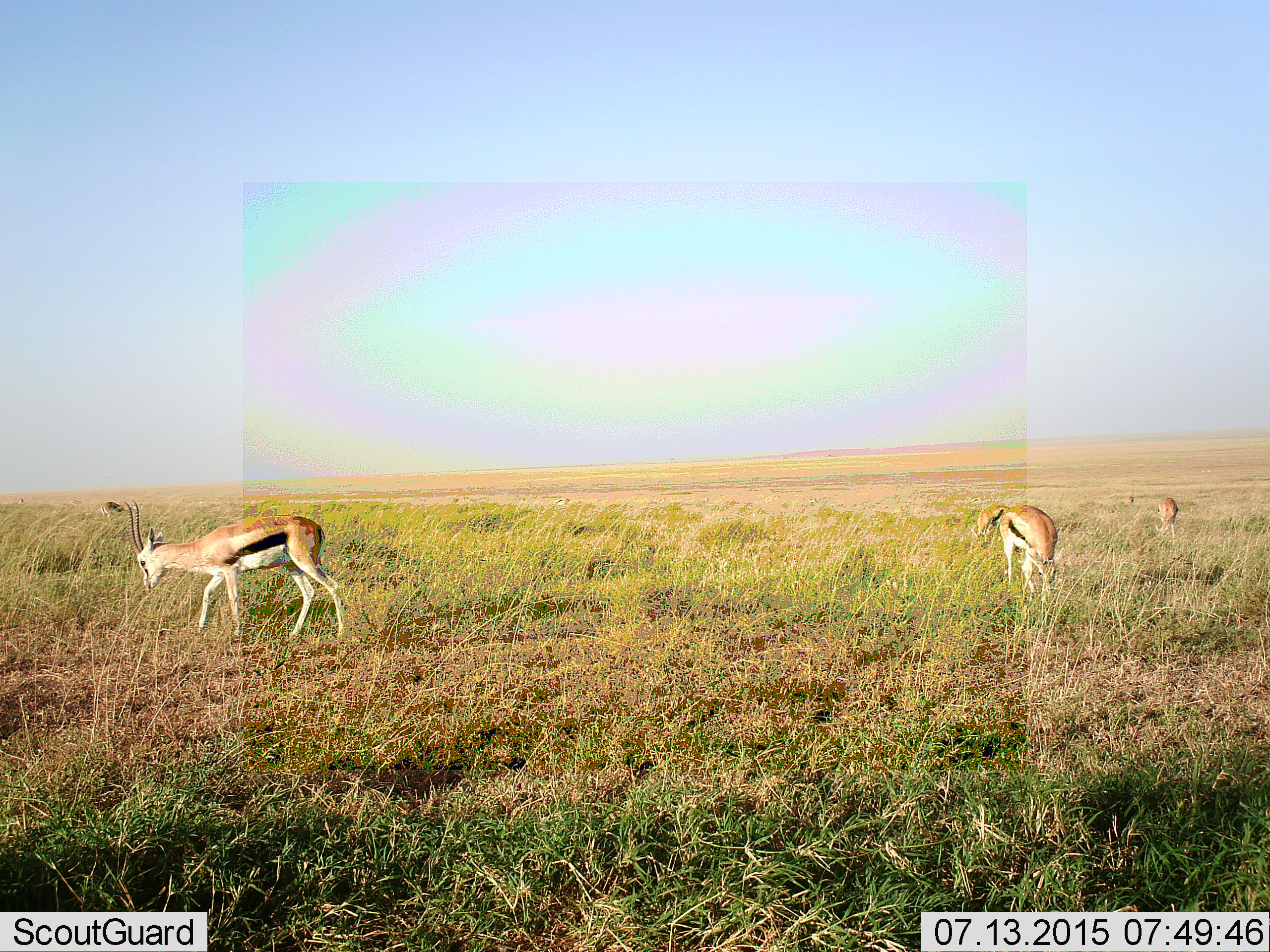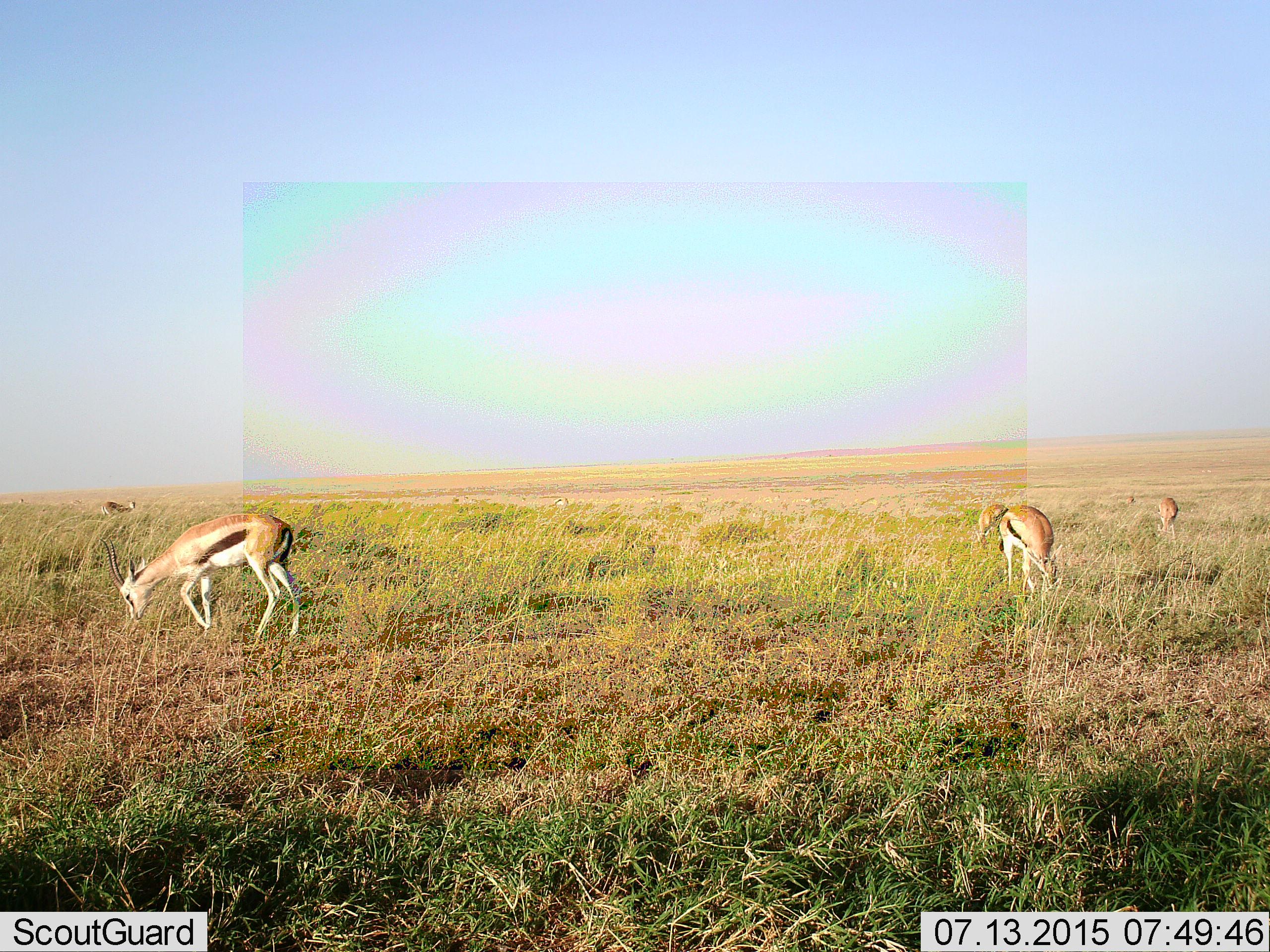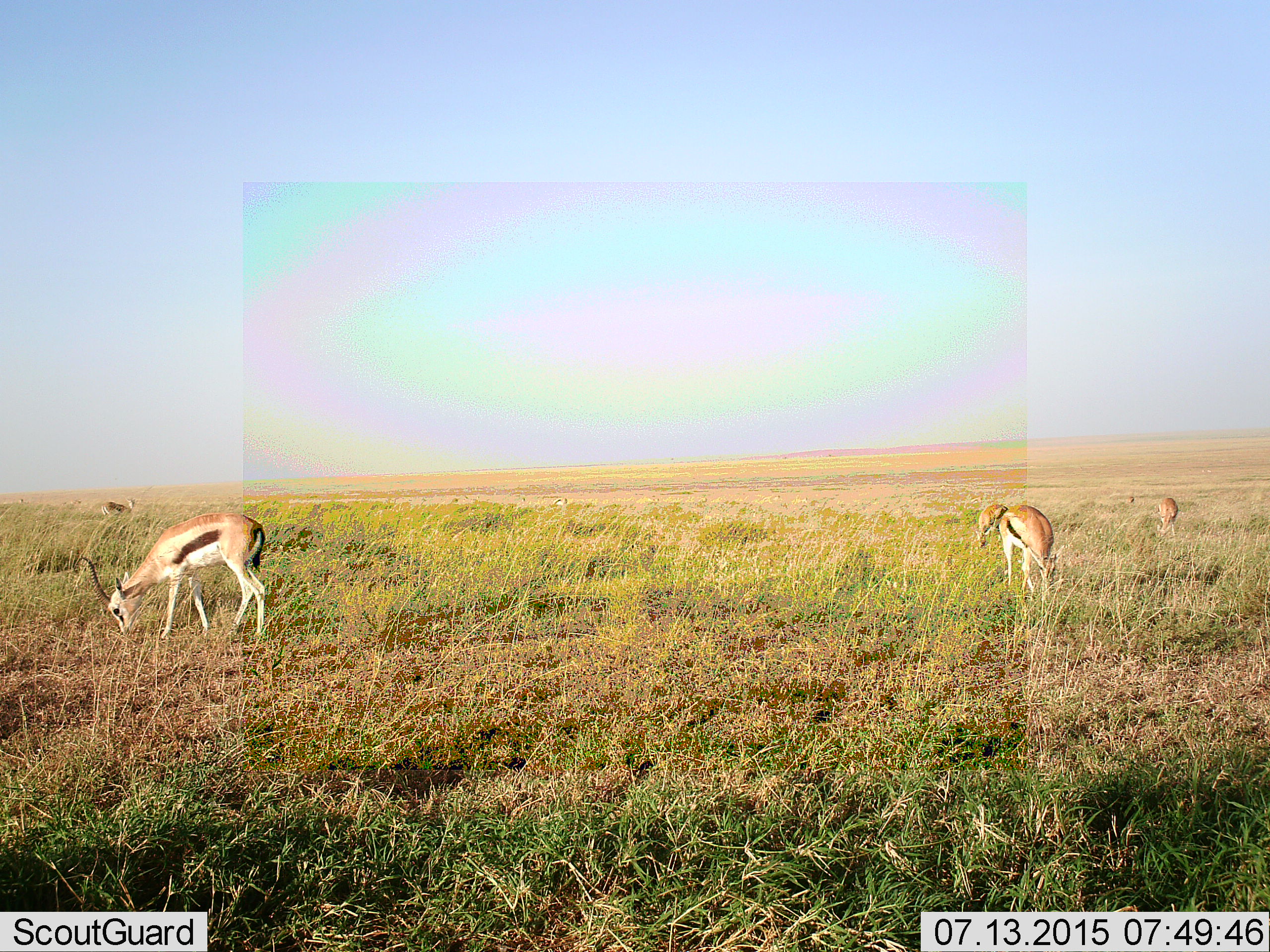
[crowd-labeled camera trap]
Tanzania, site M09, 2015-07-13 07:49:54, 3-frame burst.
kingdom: Animalia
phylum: Chordata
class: Mammalia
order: Artiodactyla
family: Bovidae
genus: Eudorcas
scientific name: Eudorcas thomsonii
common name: thomson's gazelle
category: gazellethomsons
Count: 8.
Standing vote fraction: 75%.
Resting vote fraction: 0%.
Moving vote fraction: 50%.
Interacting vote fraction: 12%.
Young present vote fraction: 0%.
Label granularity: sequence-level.